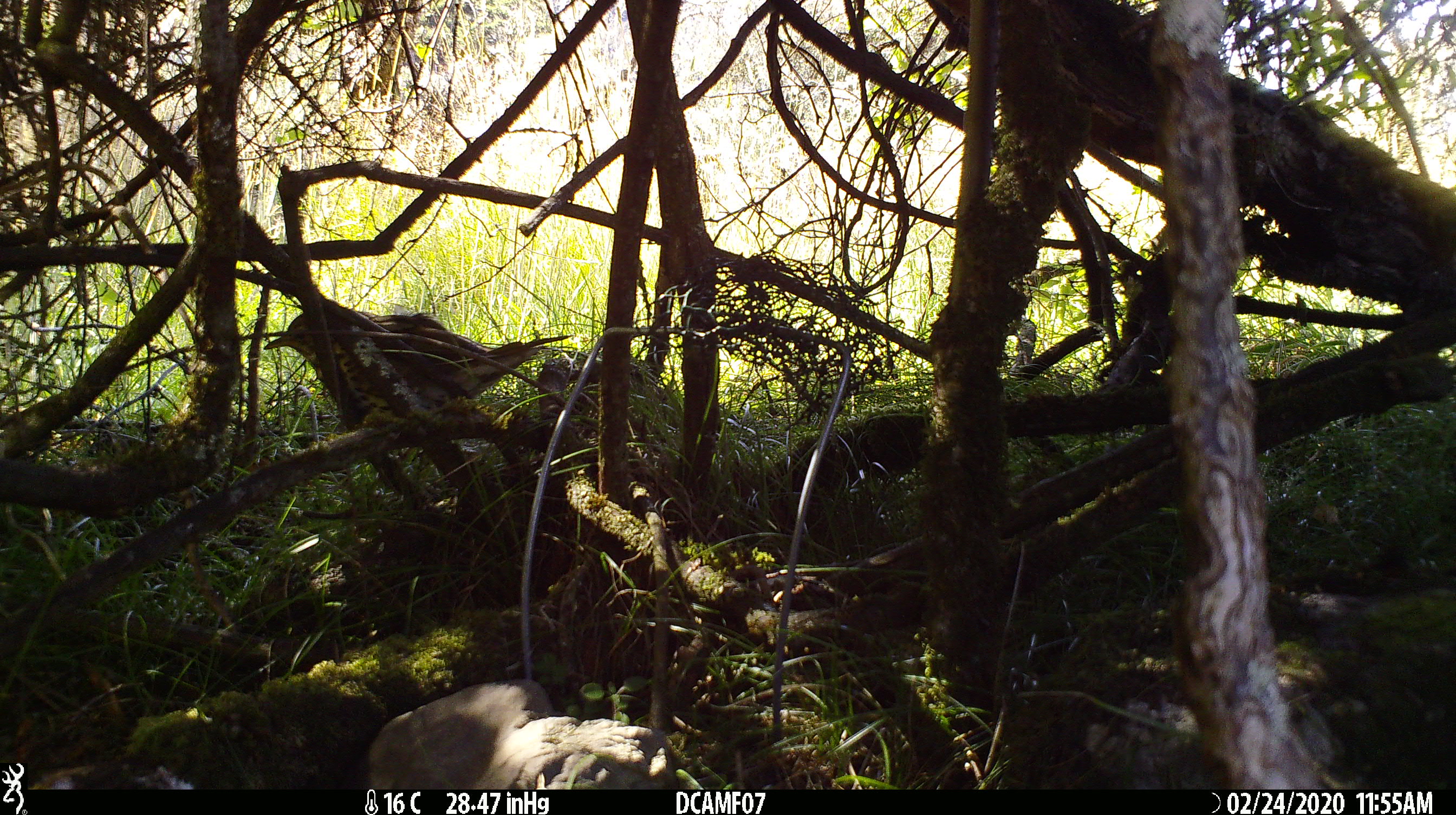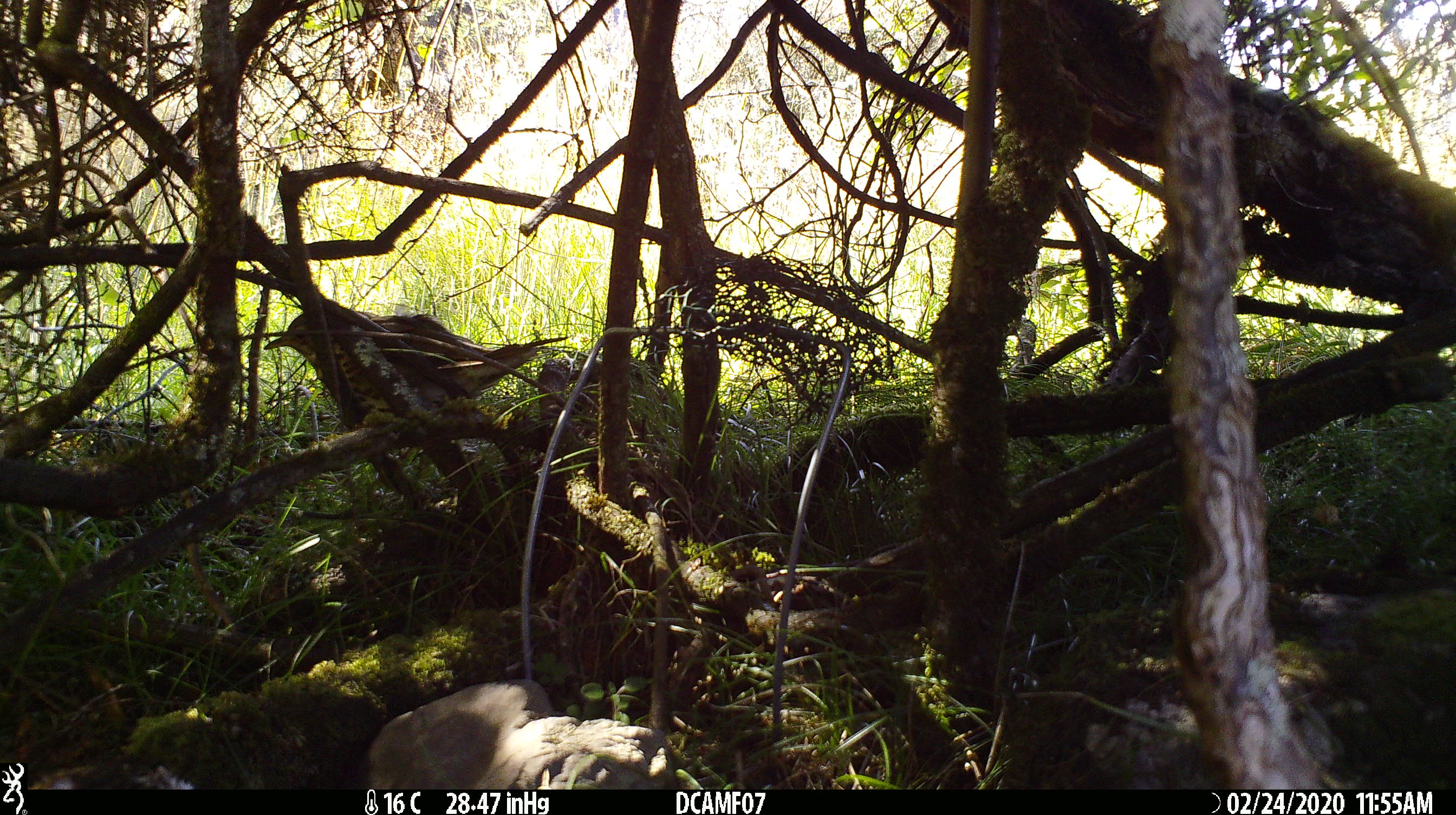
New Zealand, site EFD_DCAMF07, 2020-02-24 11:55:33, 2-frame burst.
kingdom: Animalia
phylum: Chordata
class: Aves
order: Passeriformes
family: Turdidae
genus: Turdus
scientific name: Turdus philomelos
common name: song thrush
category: thrush